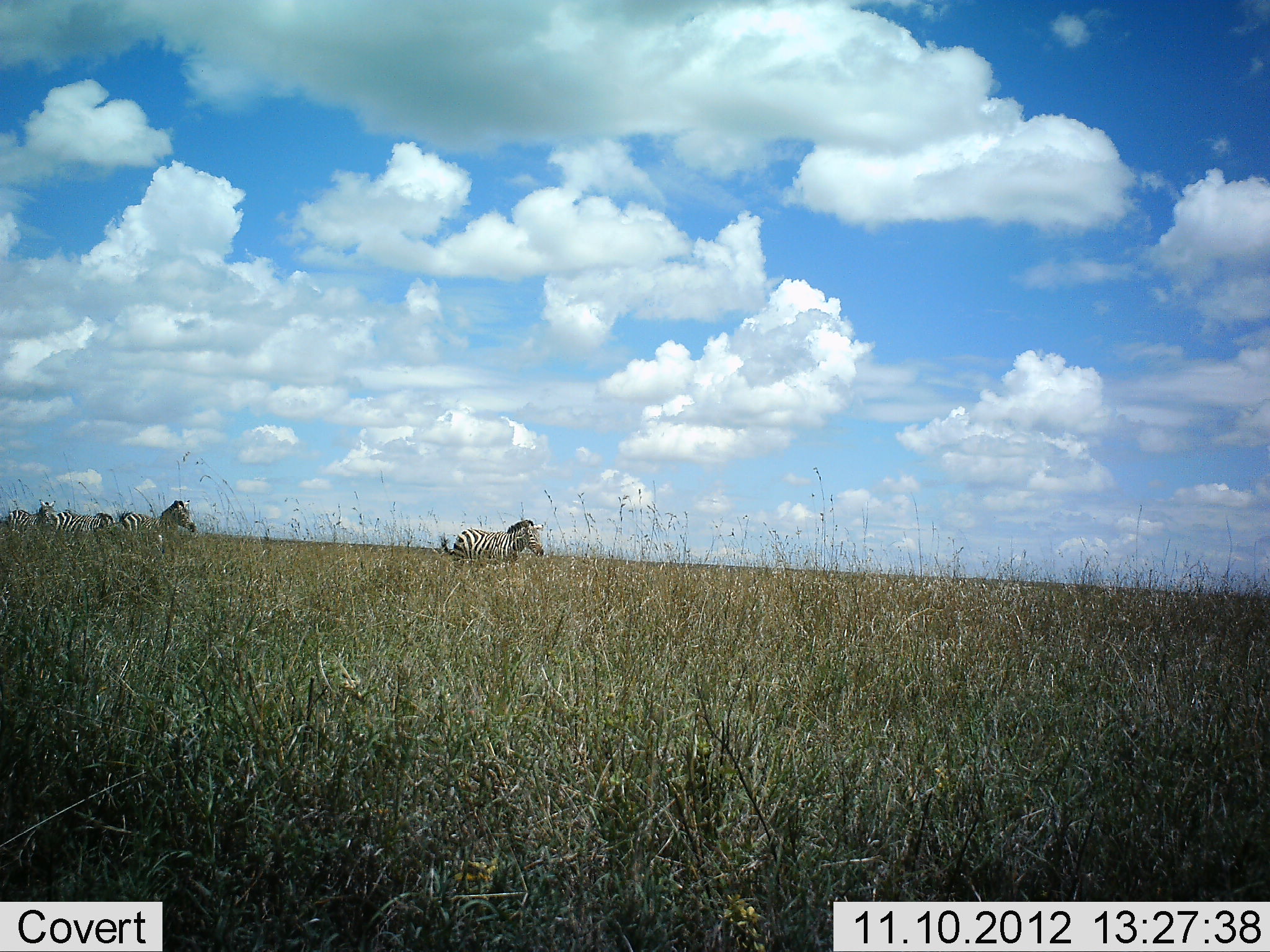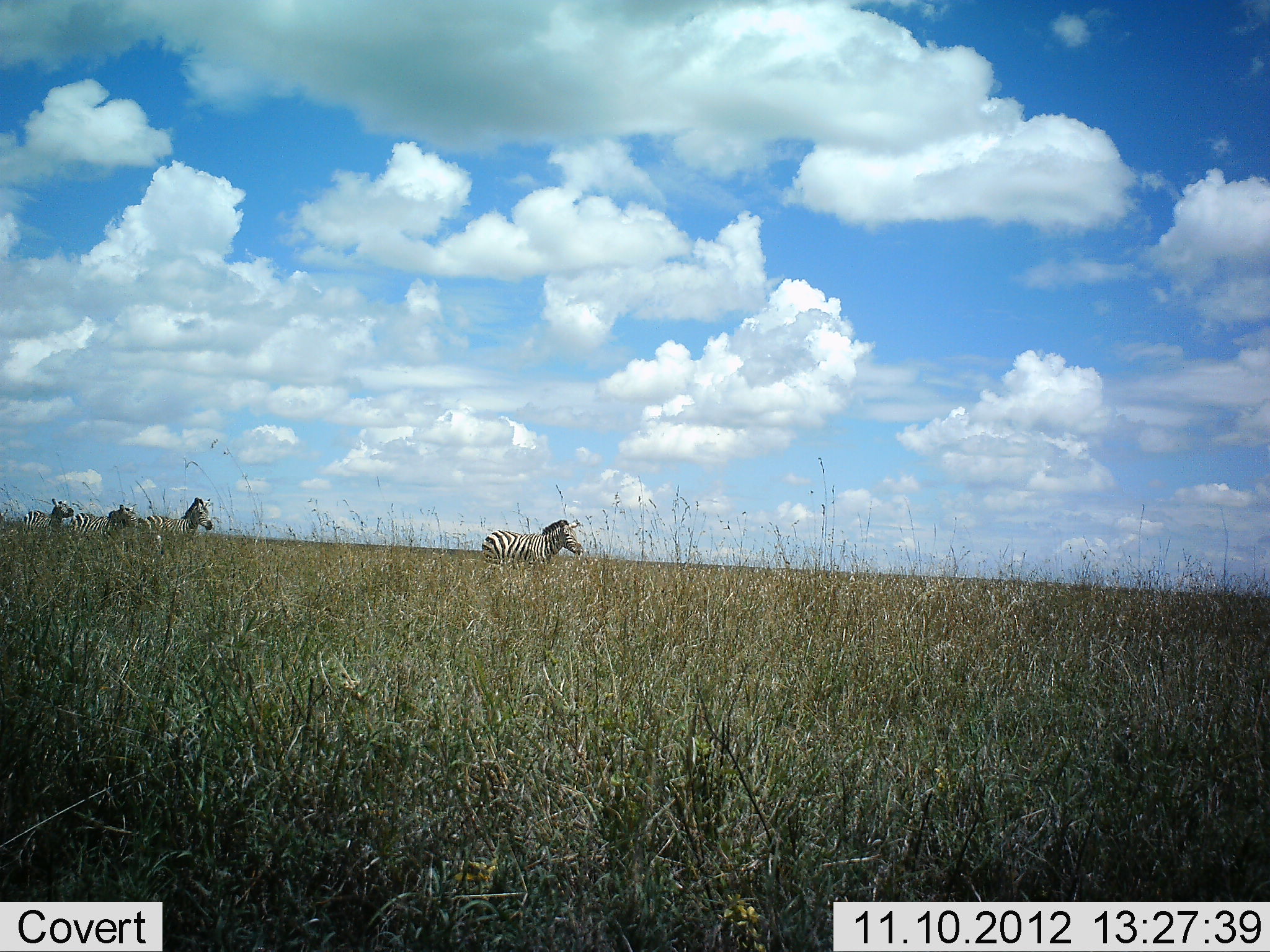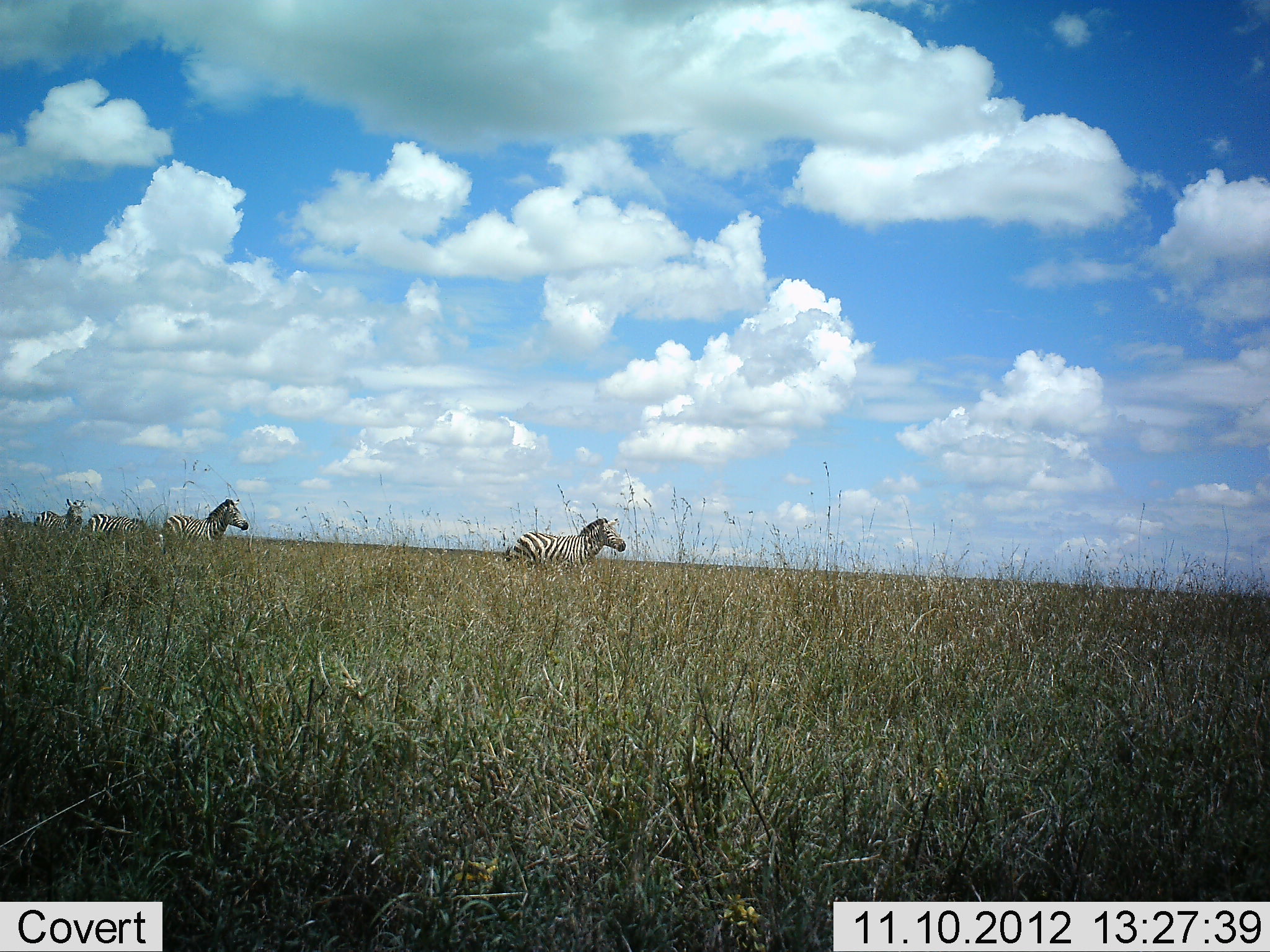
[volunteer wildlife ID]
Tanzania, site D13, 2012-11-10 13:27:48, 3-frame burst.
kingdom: Animalia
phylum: Chordata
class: Mammalia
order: Perissodactyla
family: Equidae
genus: Equus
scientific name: Equus quagga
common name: plains zebra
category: zebra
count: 4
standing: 20%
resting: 0%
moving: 80%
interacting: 0%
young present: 0%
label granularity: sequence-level